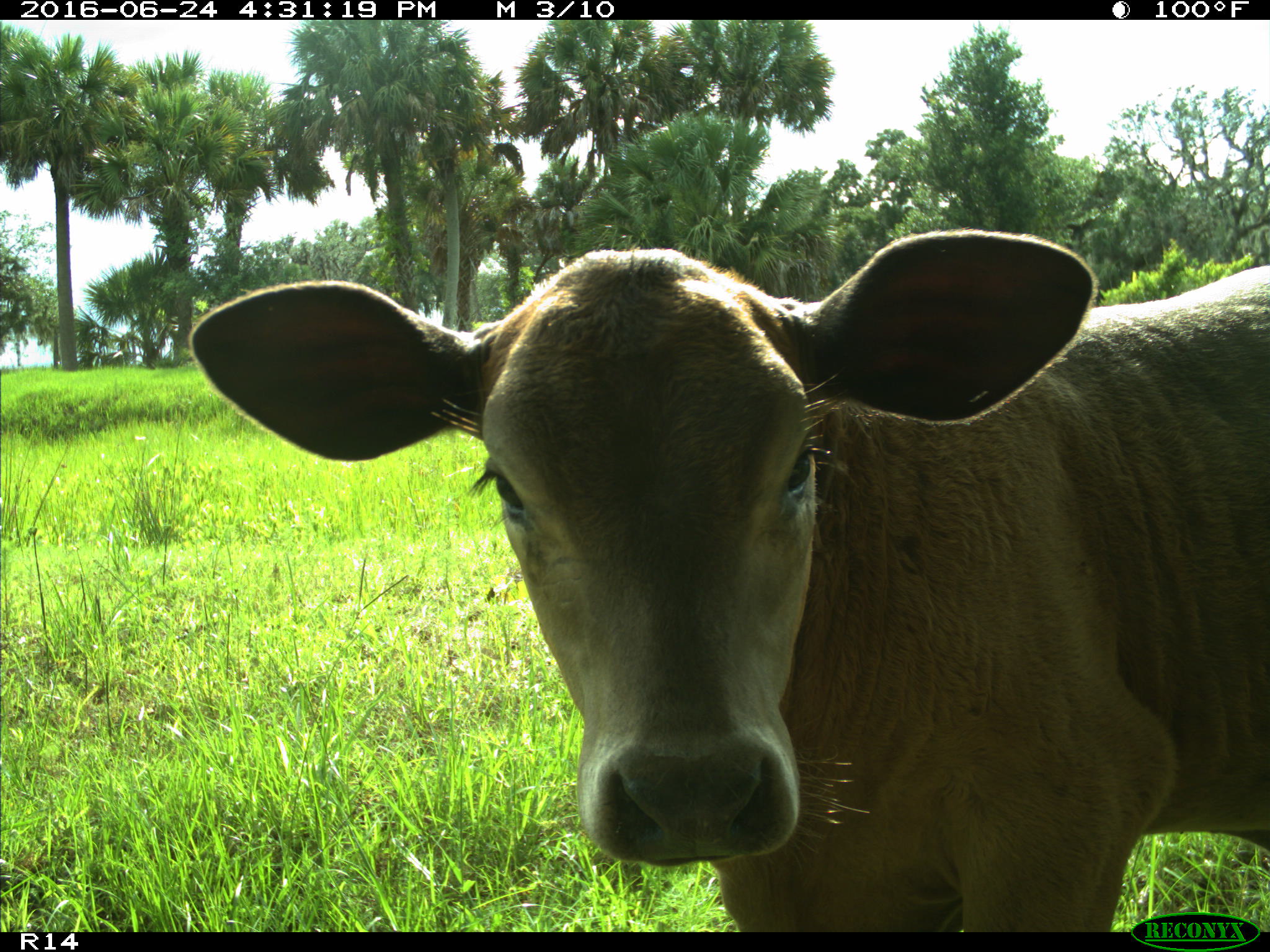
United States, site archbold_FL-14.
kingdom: Animalia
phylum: Chordata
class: Mammalia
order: Artiodactyla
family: Bovidae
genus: Bos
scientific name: Bos taurus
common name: domestic cow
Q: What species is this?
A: Bos taurus (domestic cow).